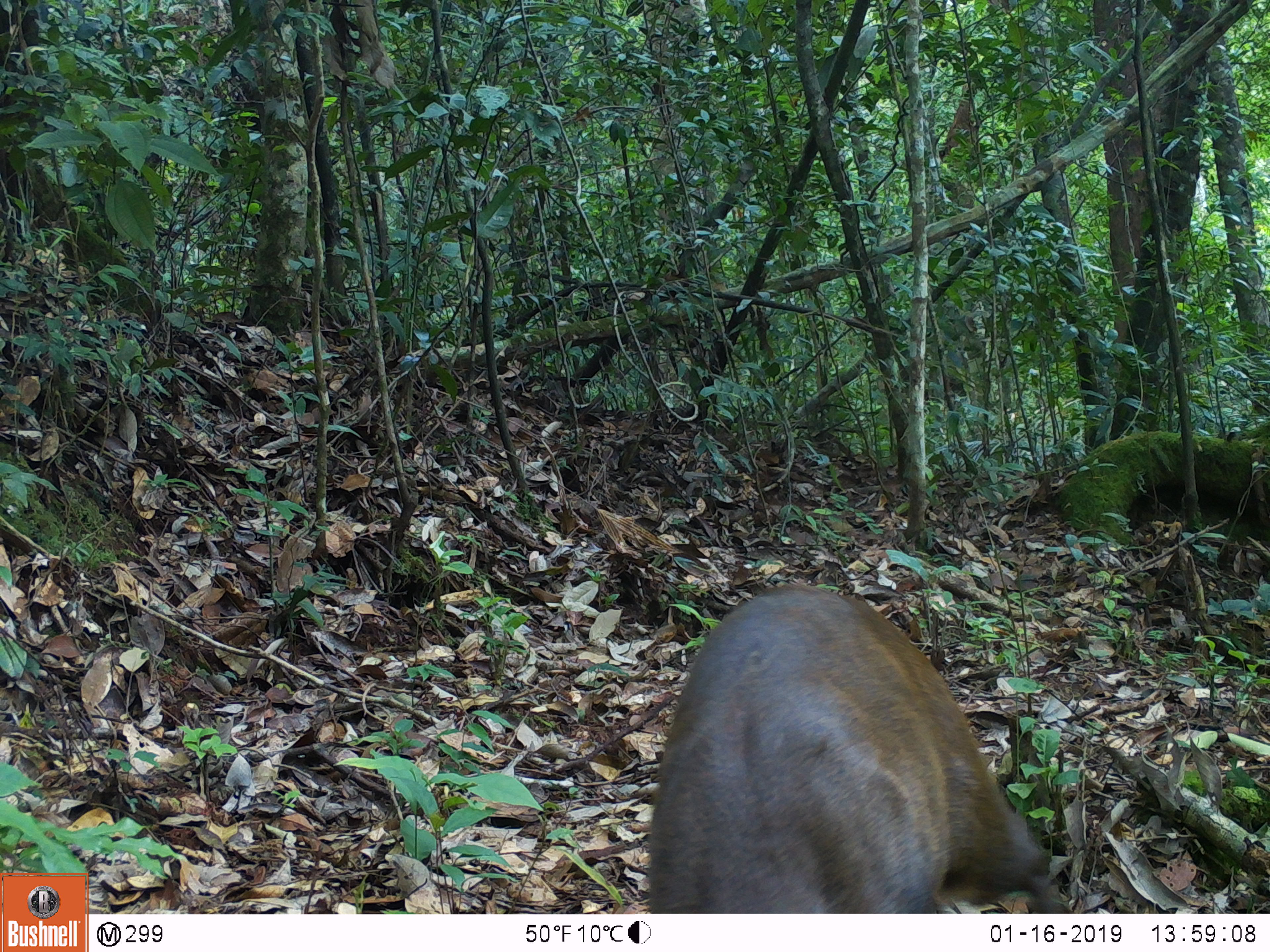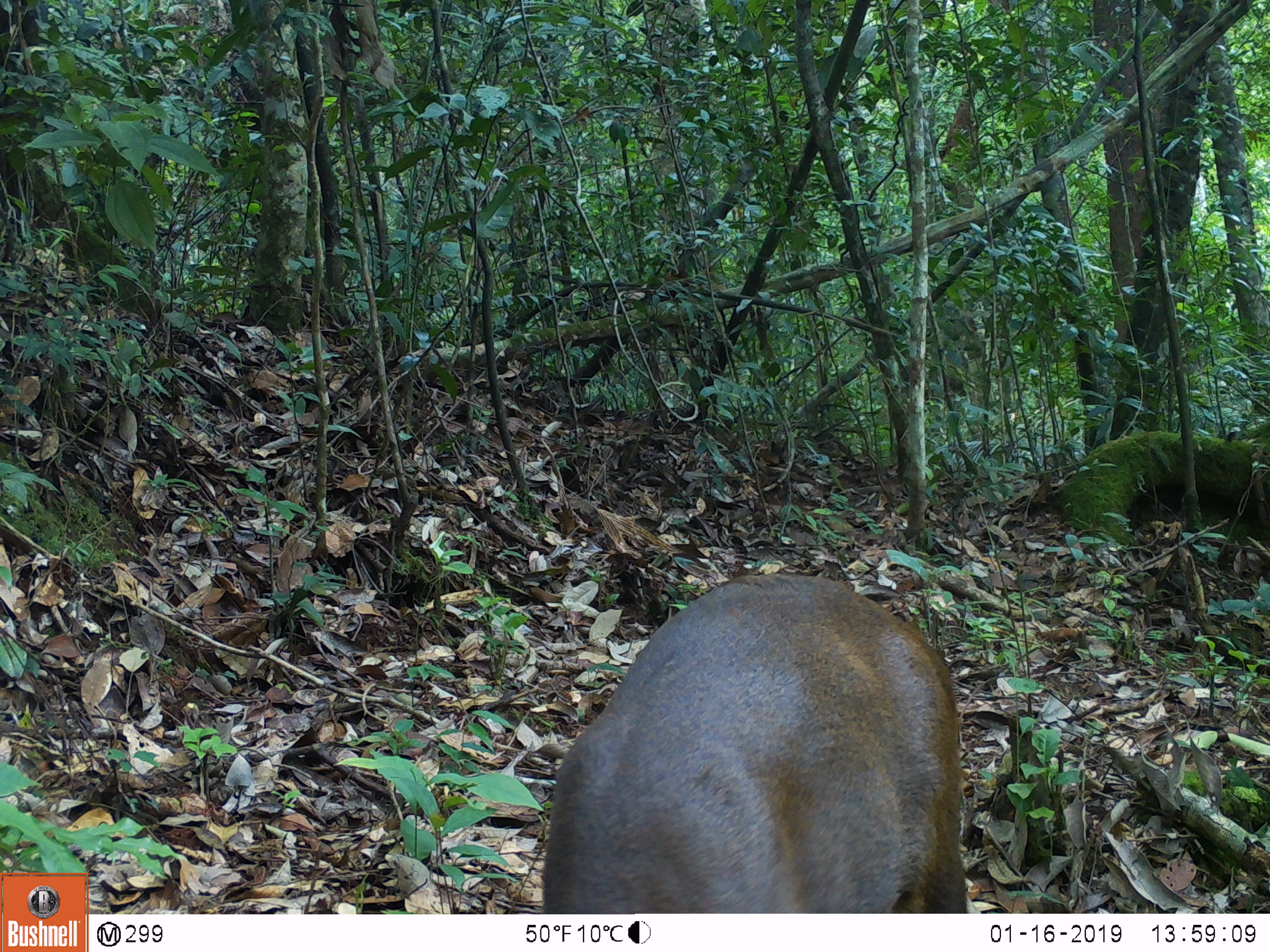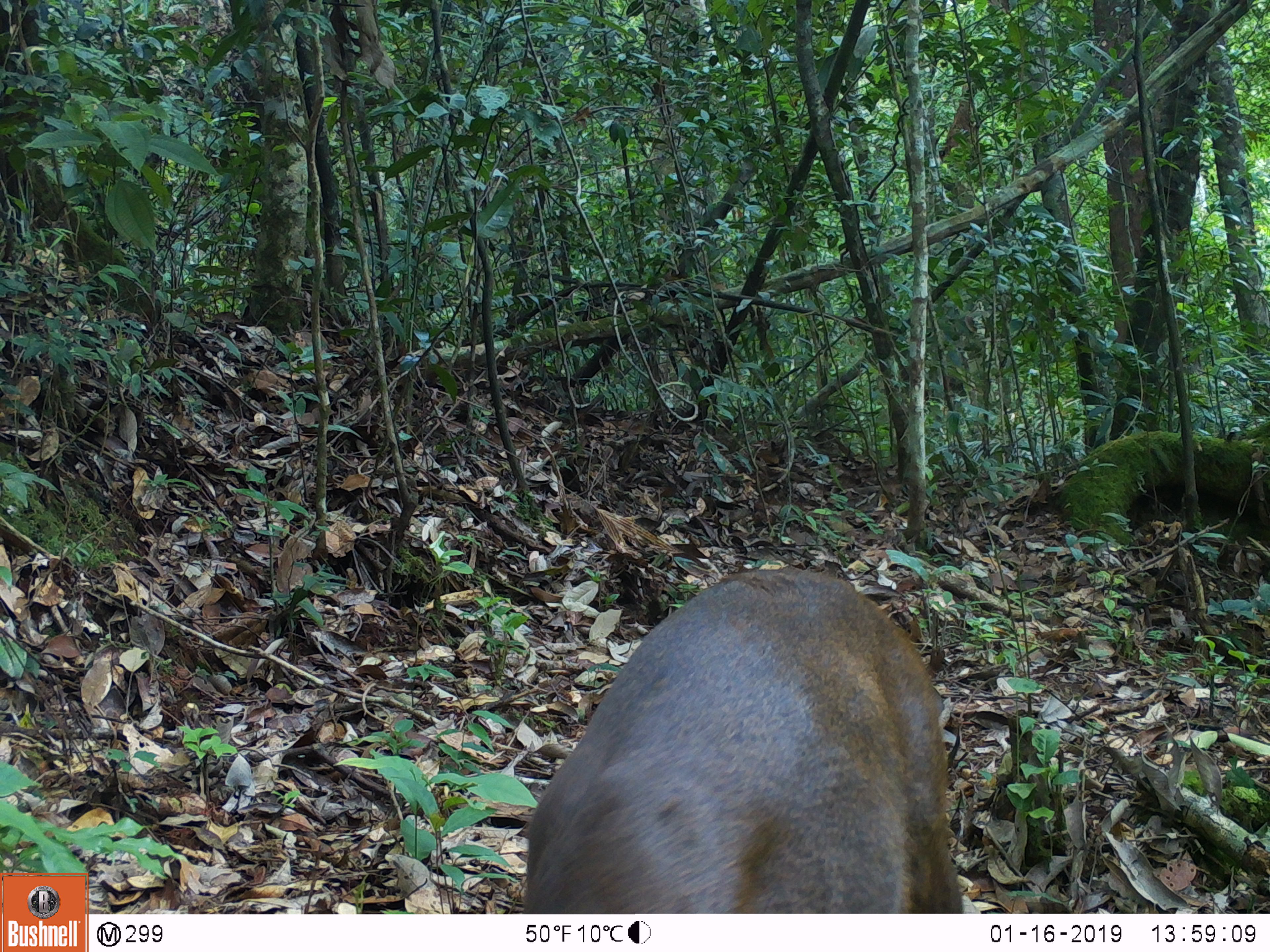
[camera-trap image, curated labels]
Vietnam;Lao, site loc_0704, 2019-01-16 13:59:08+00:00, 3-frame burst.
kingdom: Animalia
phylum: Chordata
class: Mammalia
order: Artiodactyla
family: Cervidae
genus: Muntiacus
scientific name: Muntiacus rooseveltorum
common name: roosevelt's muntjac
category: roosevelts muntjac group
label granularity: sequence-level